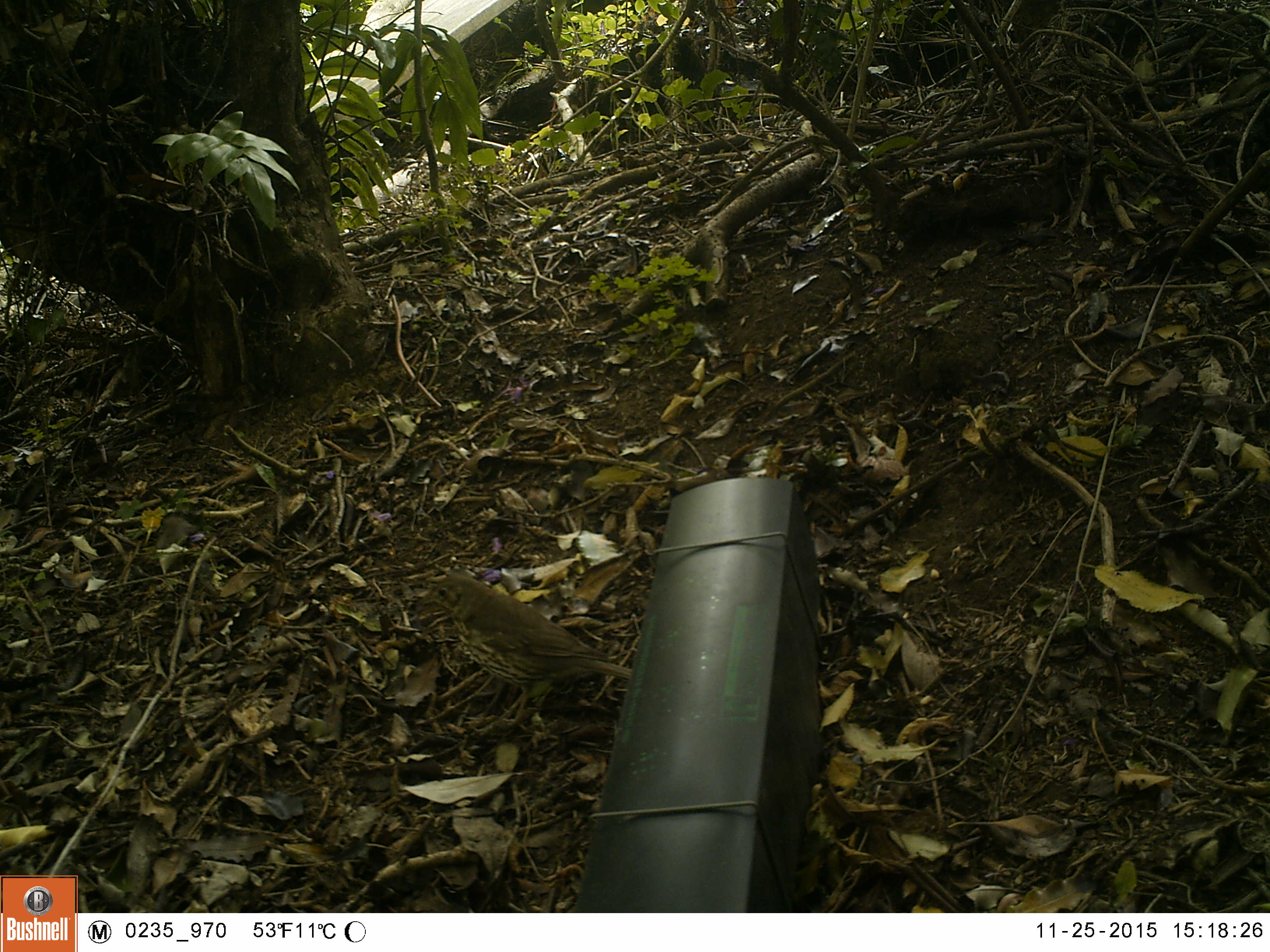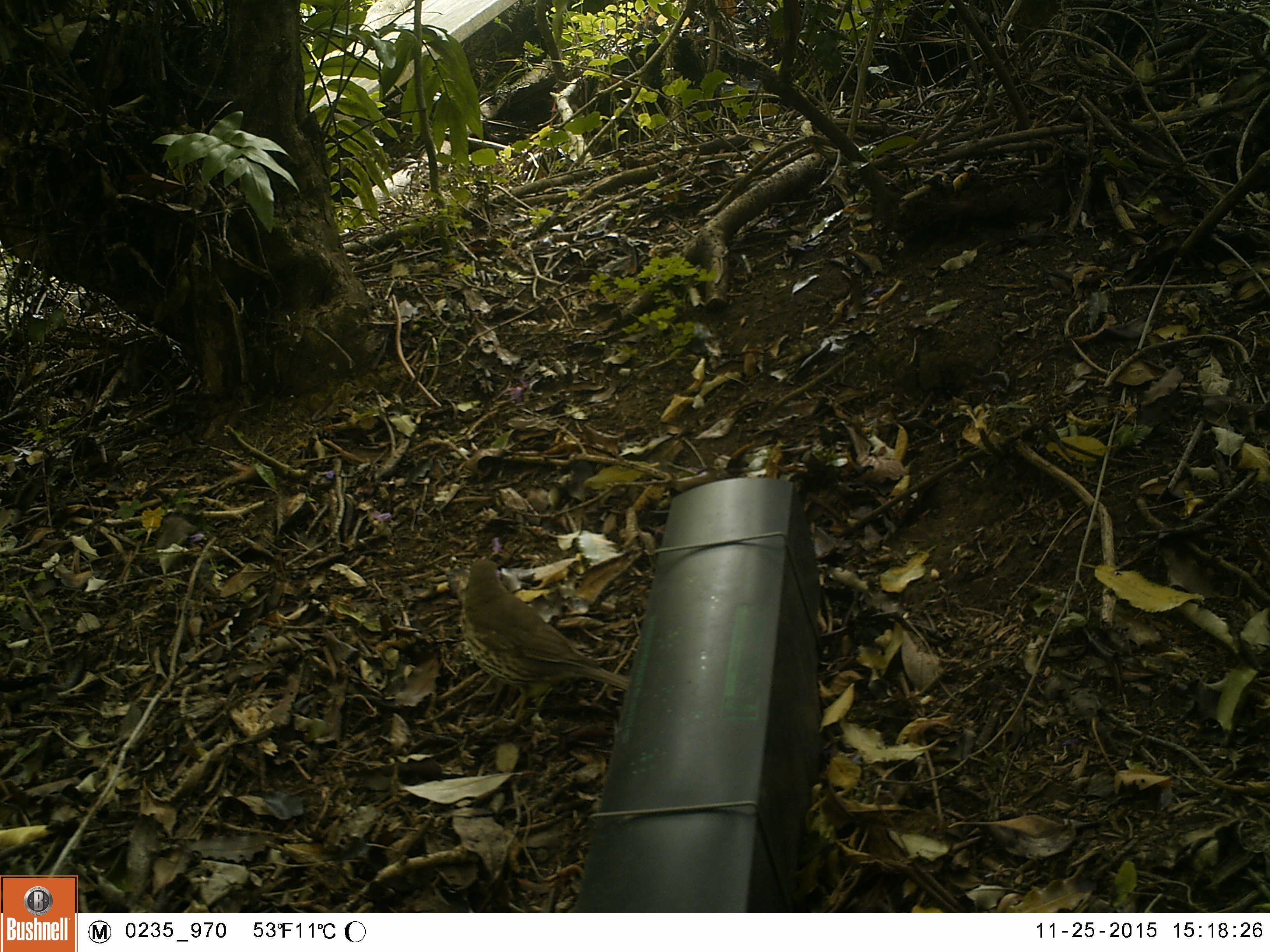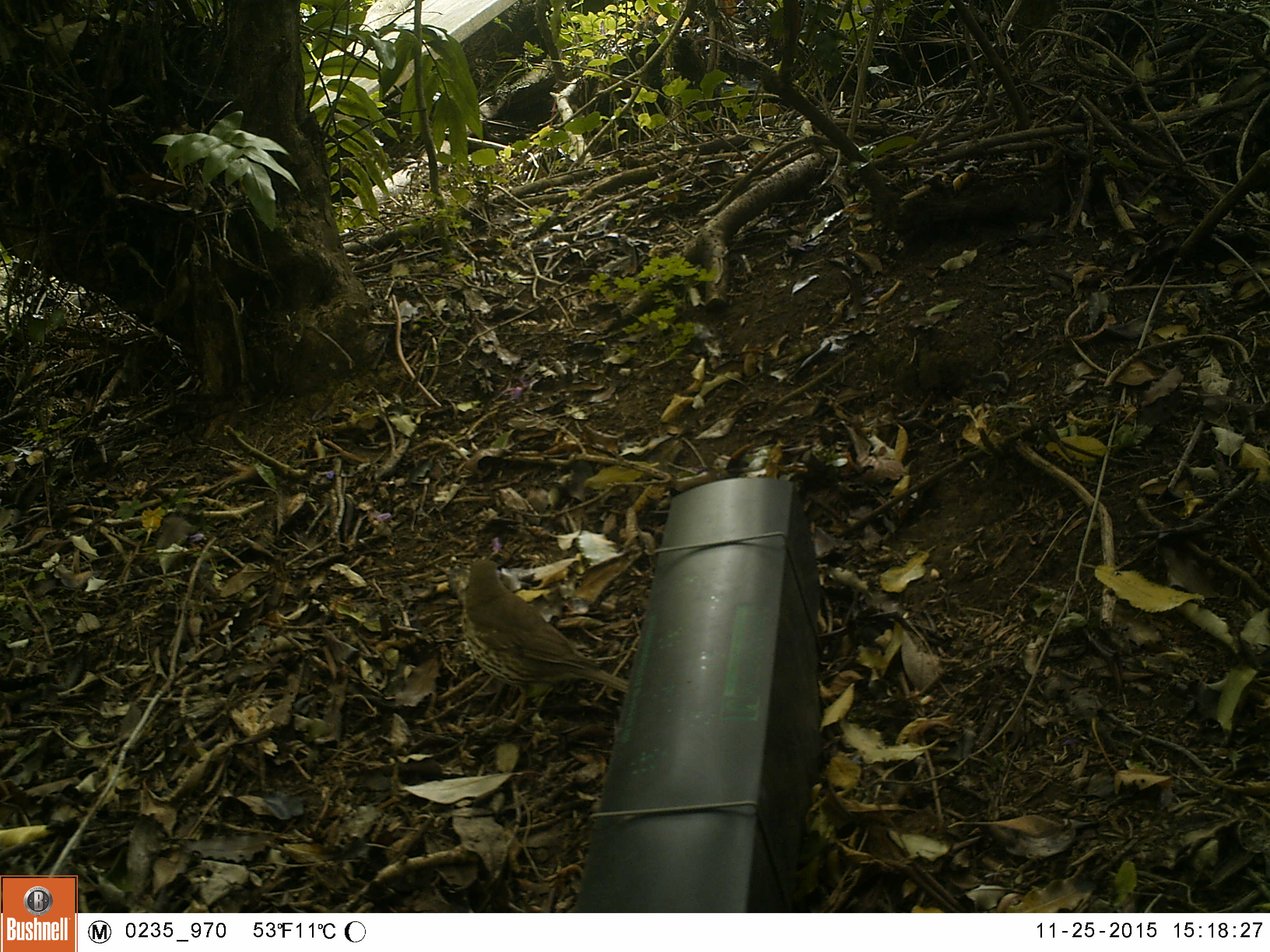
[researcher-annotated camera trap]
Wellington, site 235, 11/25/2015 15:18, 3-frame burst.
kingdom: Animalia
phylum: Chordata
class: Aves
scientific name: Aves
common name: bird